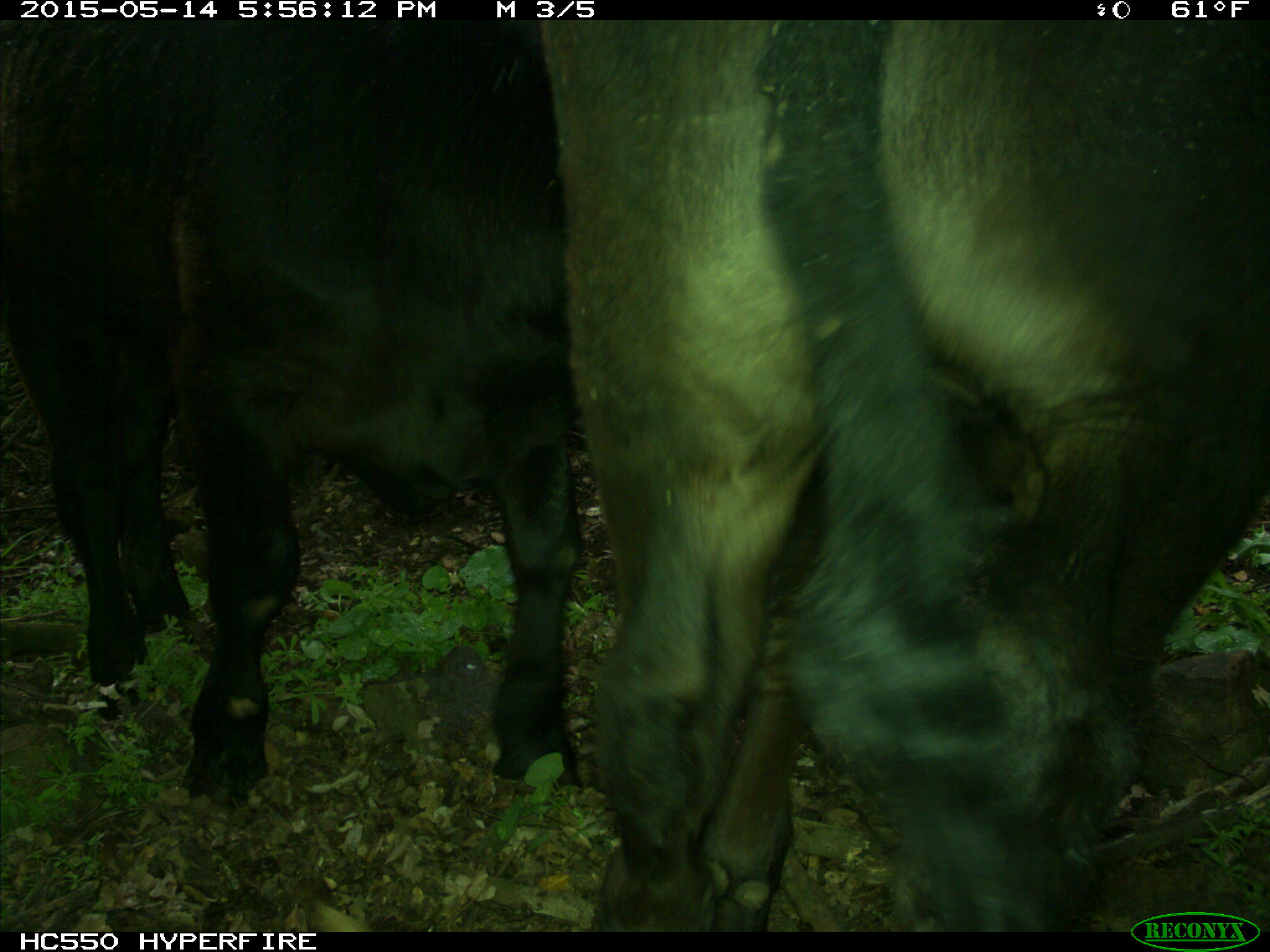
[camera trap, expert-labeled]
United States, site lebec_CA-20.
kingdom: Animalia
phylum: Chordata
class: Mammalia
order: Artiodactyla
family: Bovidae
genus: Bos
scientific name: Bos taurus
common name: domestic cow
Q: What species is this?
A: Bos taurus (domestic cow).